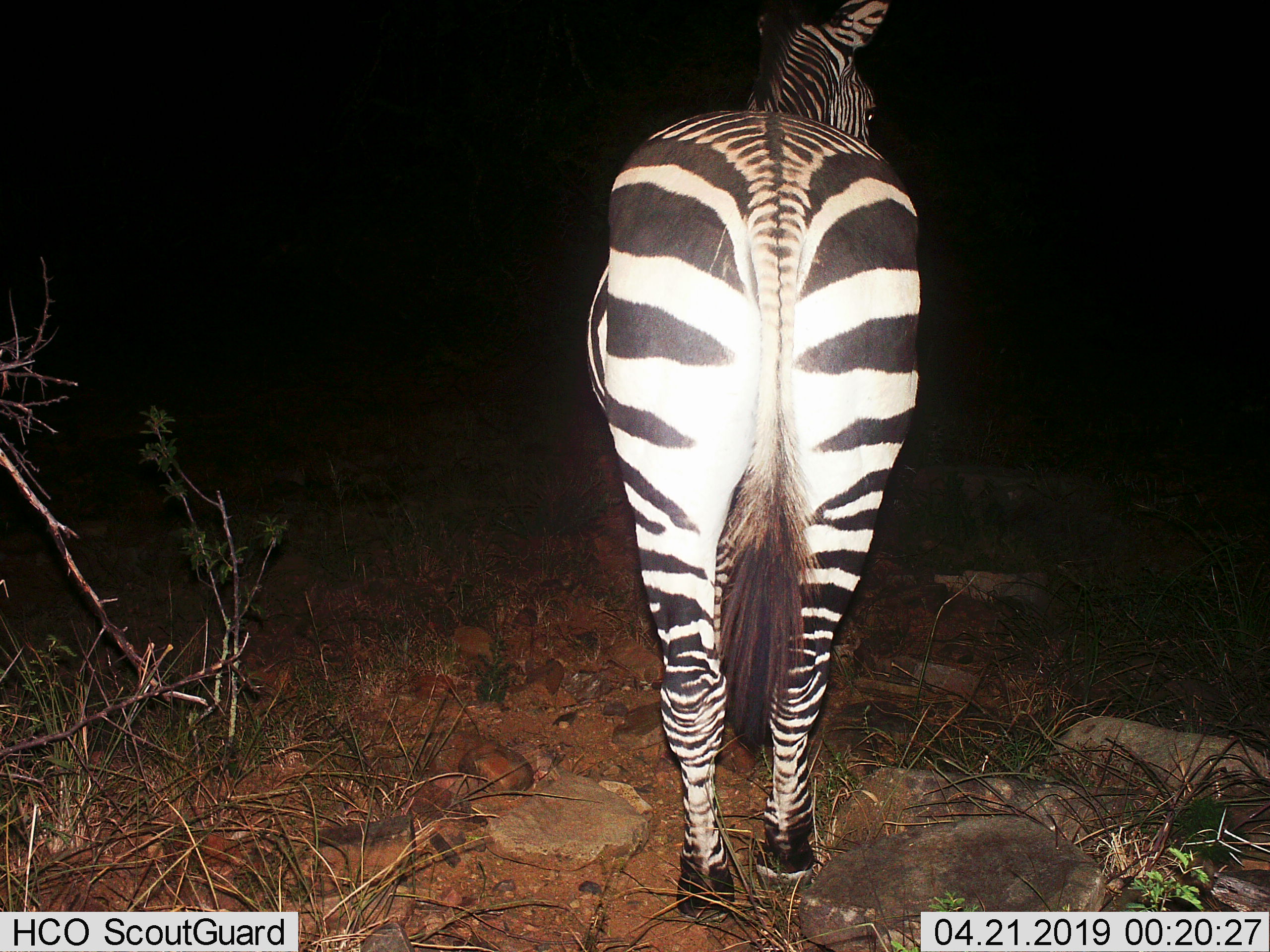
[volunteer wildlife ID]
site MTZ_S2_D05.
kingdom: Animalia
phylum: Chordata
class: Mammalia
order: Perissodactyla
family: Equidae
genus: Equus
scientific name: Equus zebra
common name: mountain zebra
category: zebramountain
Zebramountain (mountain zebra) (Equus zebra), count 1. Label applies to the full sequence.